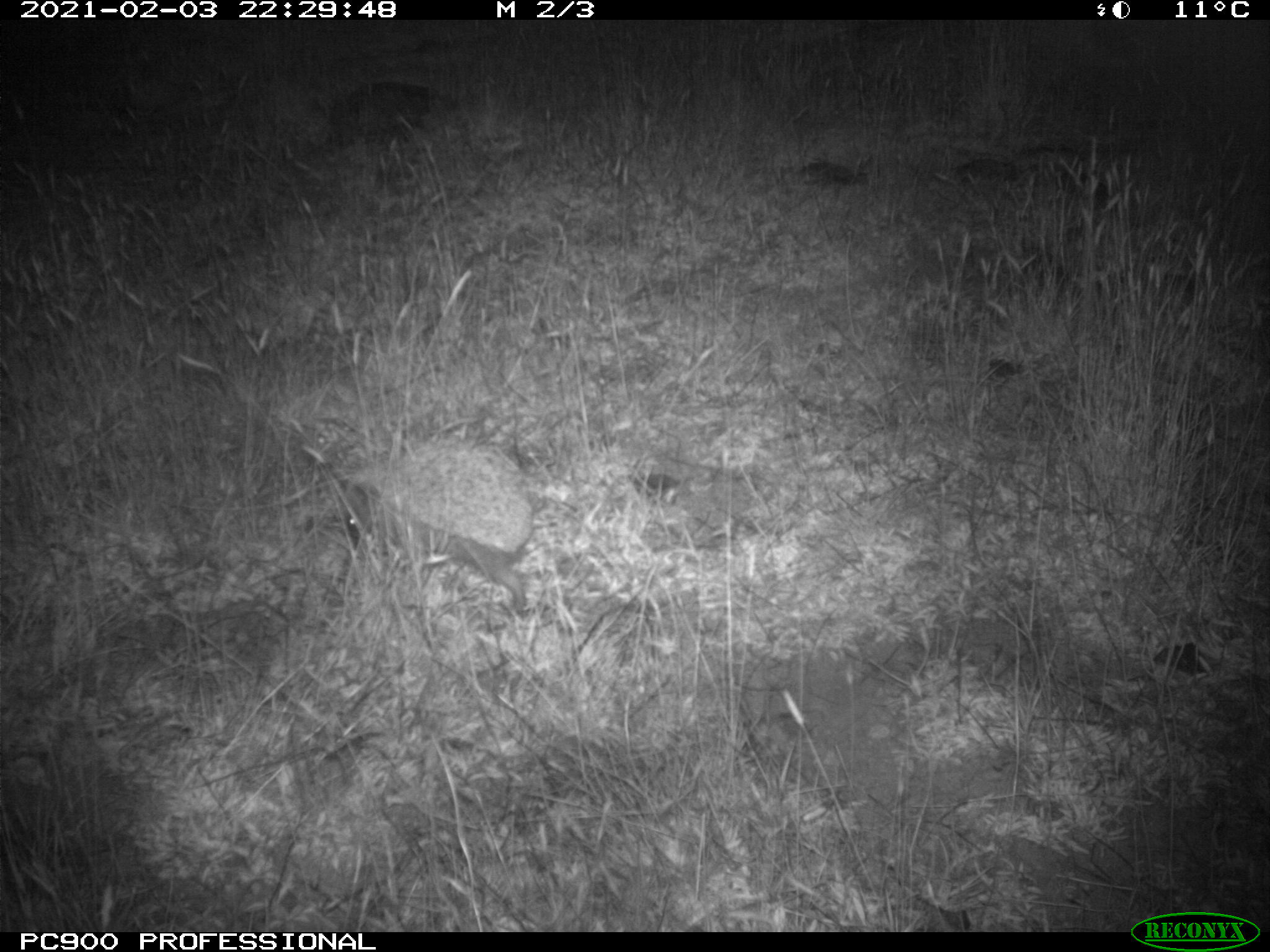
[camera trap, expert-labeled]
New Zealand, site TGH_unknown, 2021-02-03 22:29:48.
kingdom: Animalia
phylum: Chordata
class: Mammalia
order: Eulipotyphla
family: Erinaceidae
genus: Erinaceus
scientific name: Erinaceus europaeus europaeus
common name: european hedgehog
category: hedgehog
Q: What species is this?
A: Hedgehog (european hedgehog) (Erinaceus europaeus europaeus).